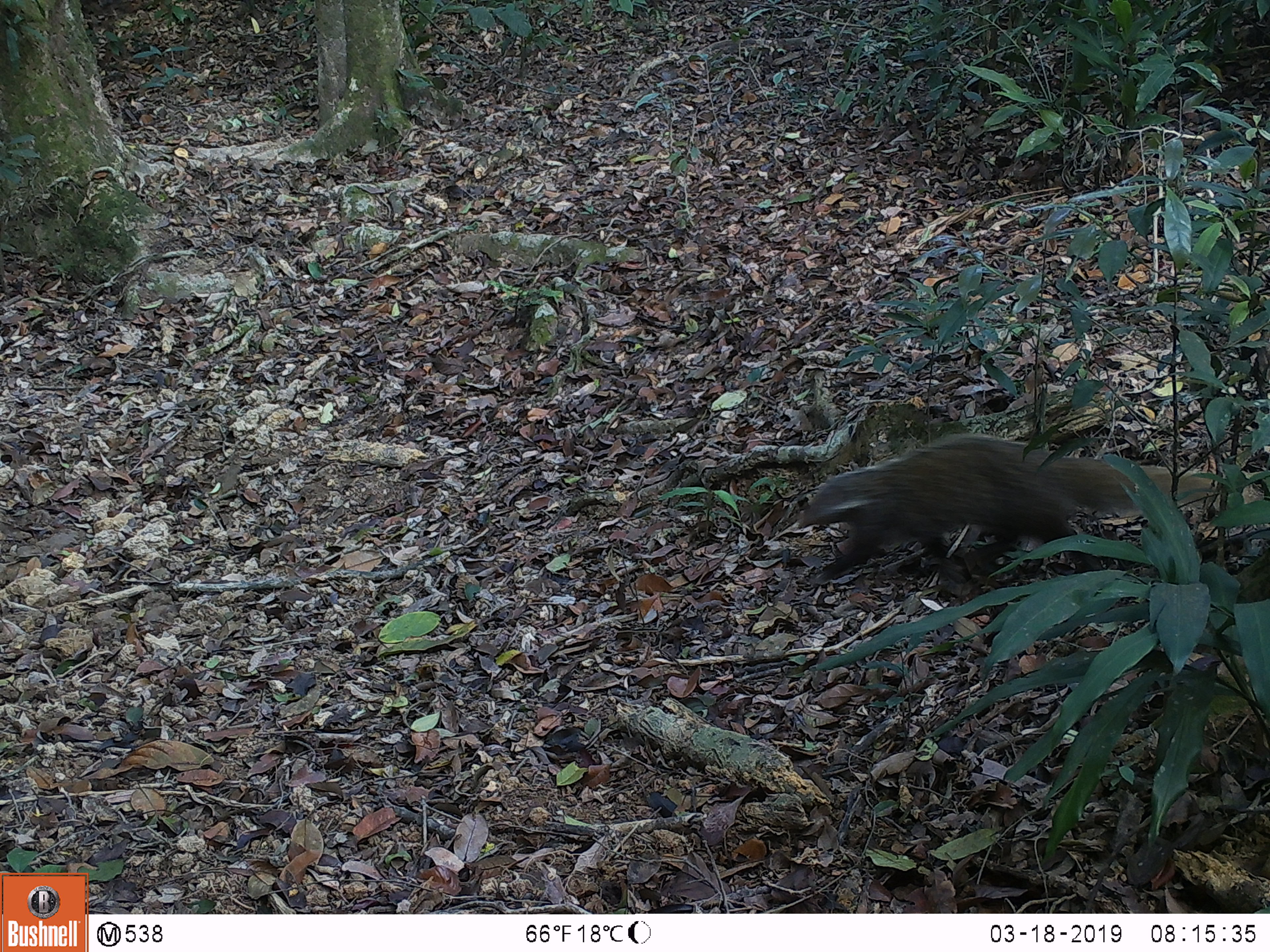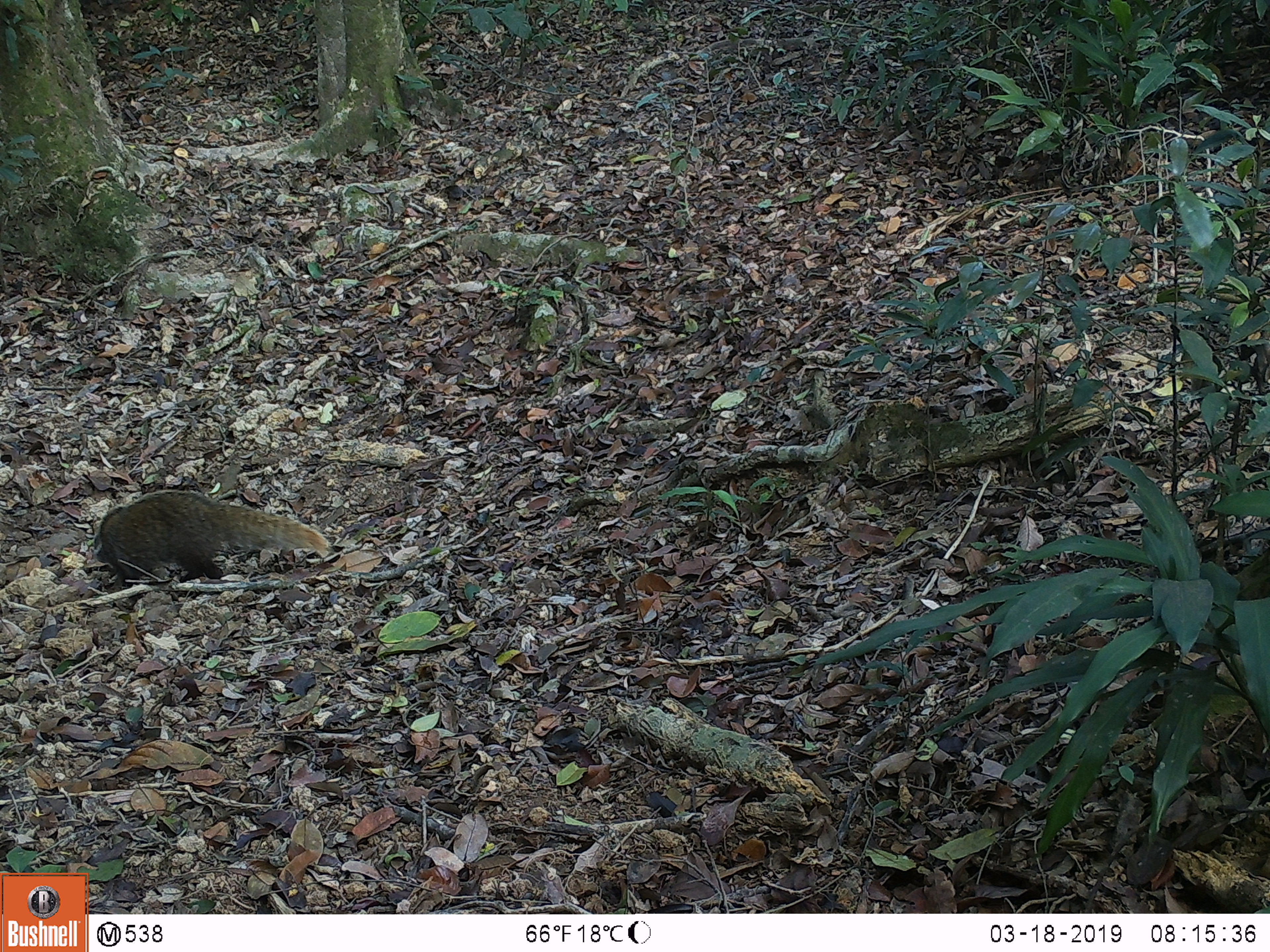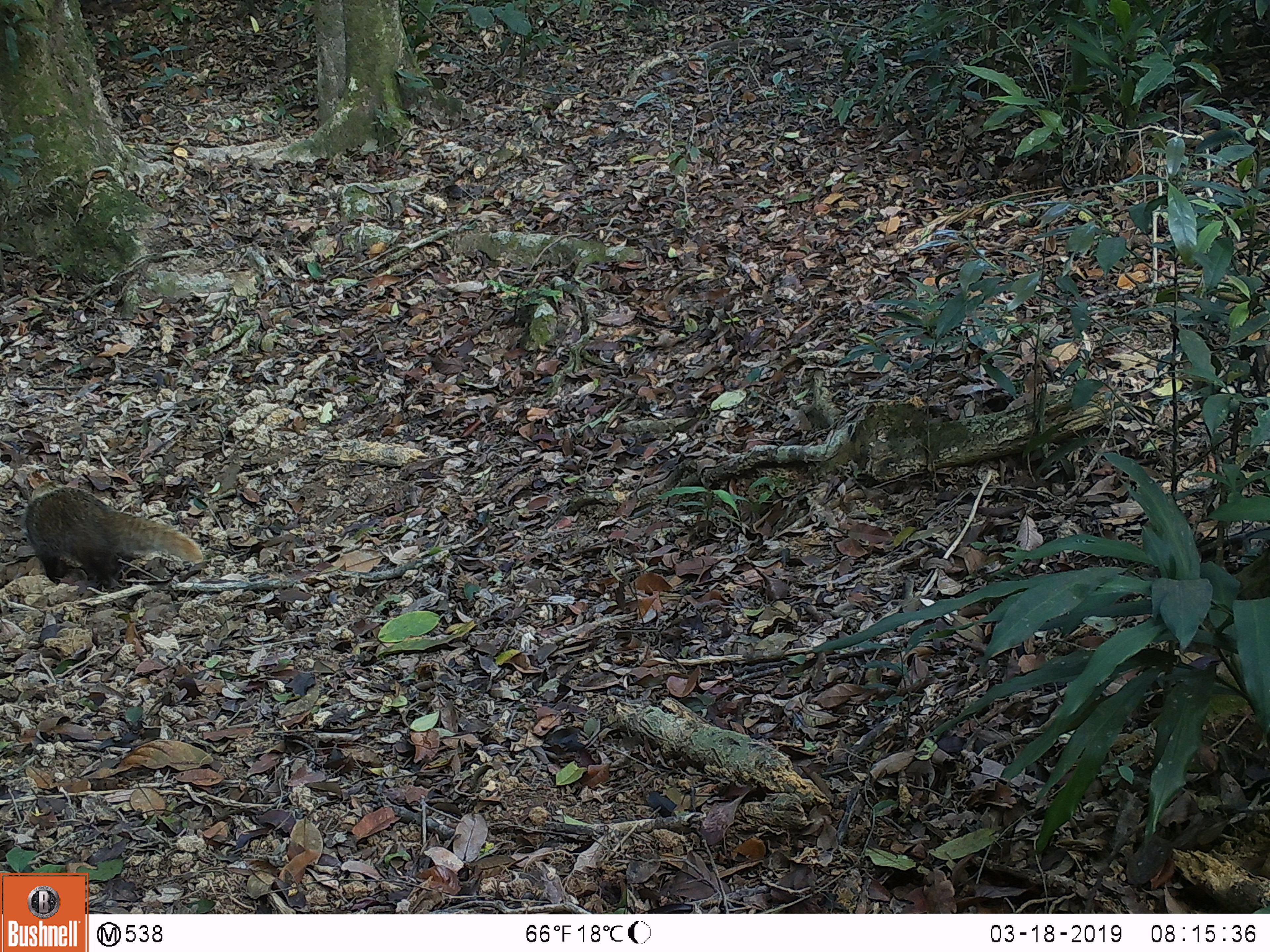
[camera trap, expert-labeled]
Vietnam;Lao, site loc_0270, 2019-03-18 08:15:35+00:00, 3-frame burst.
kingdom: Animalia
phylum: Chordata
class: Mammalia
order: Carnivora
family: Herpestidae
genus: Urva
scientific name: Urva urva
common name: crab-eating mongoose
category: crab eating mongoose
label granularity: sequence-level